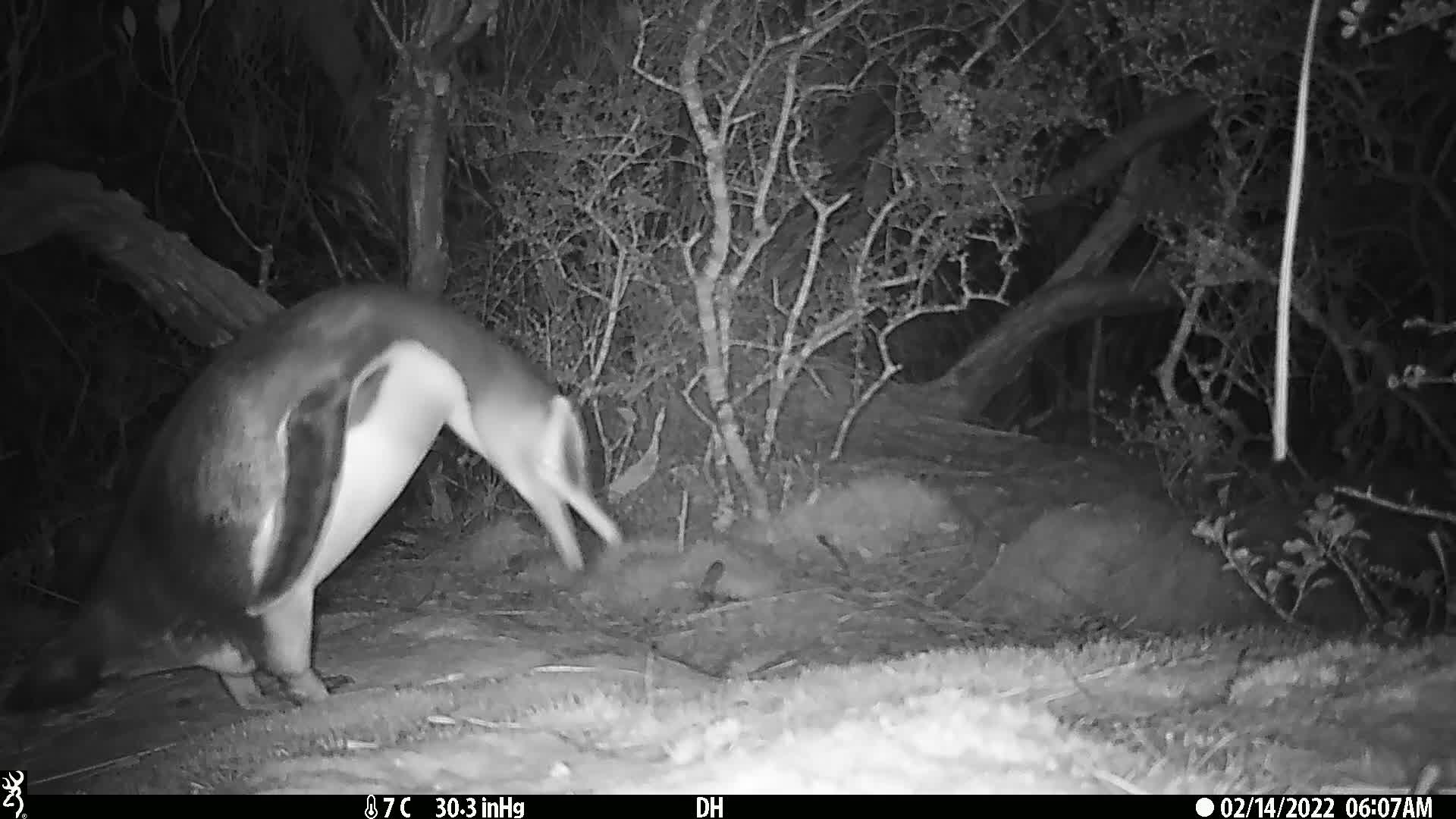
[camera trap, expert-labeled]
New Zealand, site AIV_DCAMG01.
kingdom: Animalia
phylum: Chordata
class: Aves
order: Sphenisciformes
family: Spheniscidae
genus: Megadyptes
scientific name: Megadyptes antipodes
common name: yellow-eyed penguin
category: yellow eyed penguin